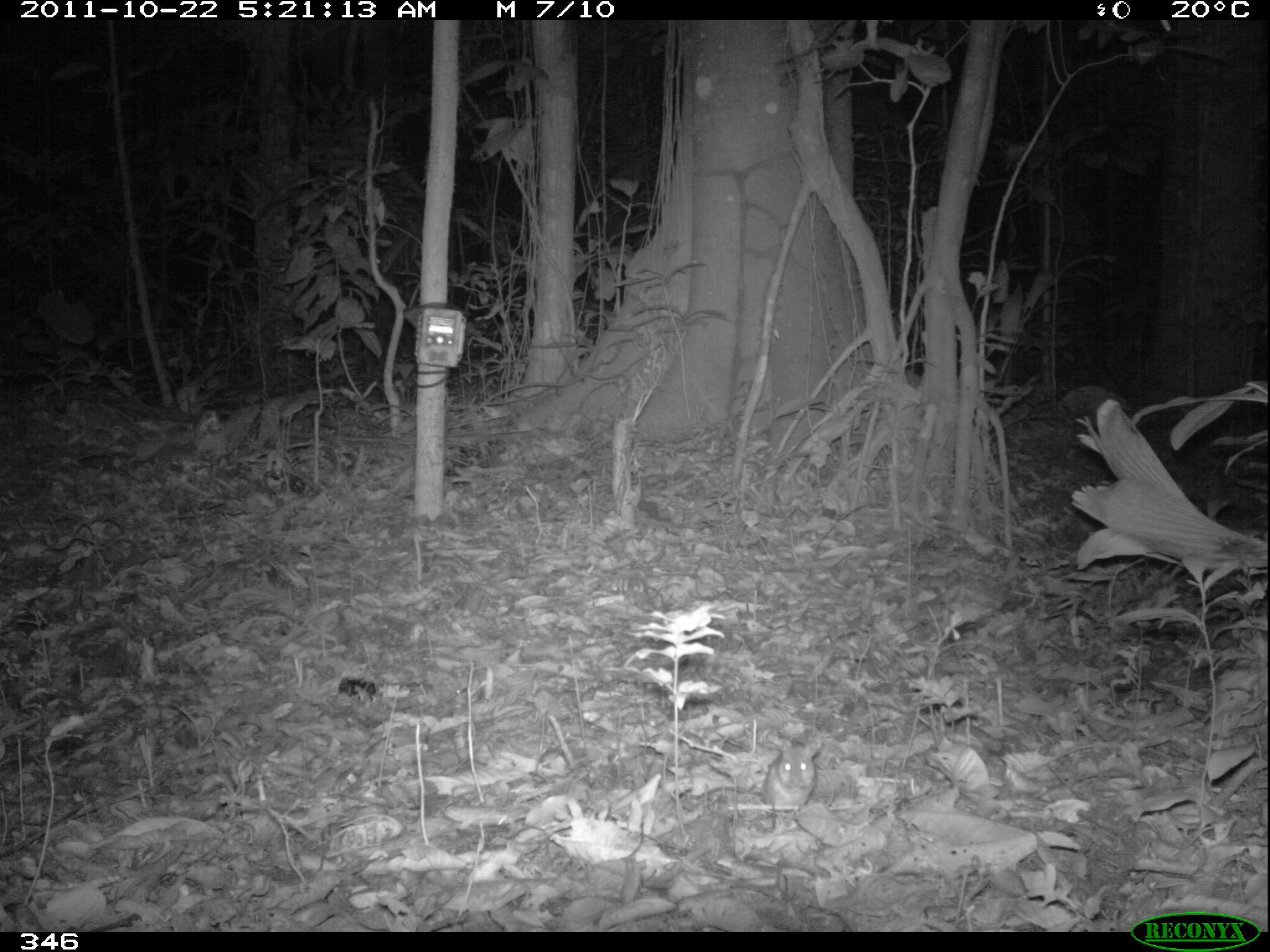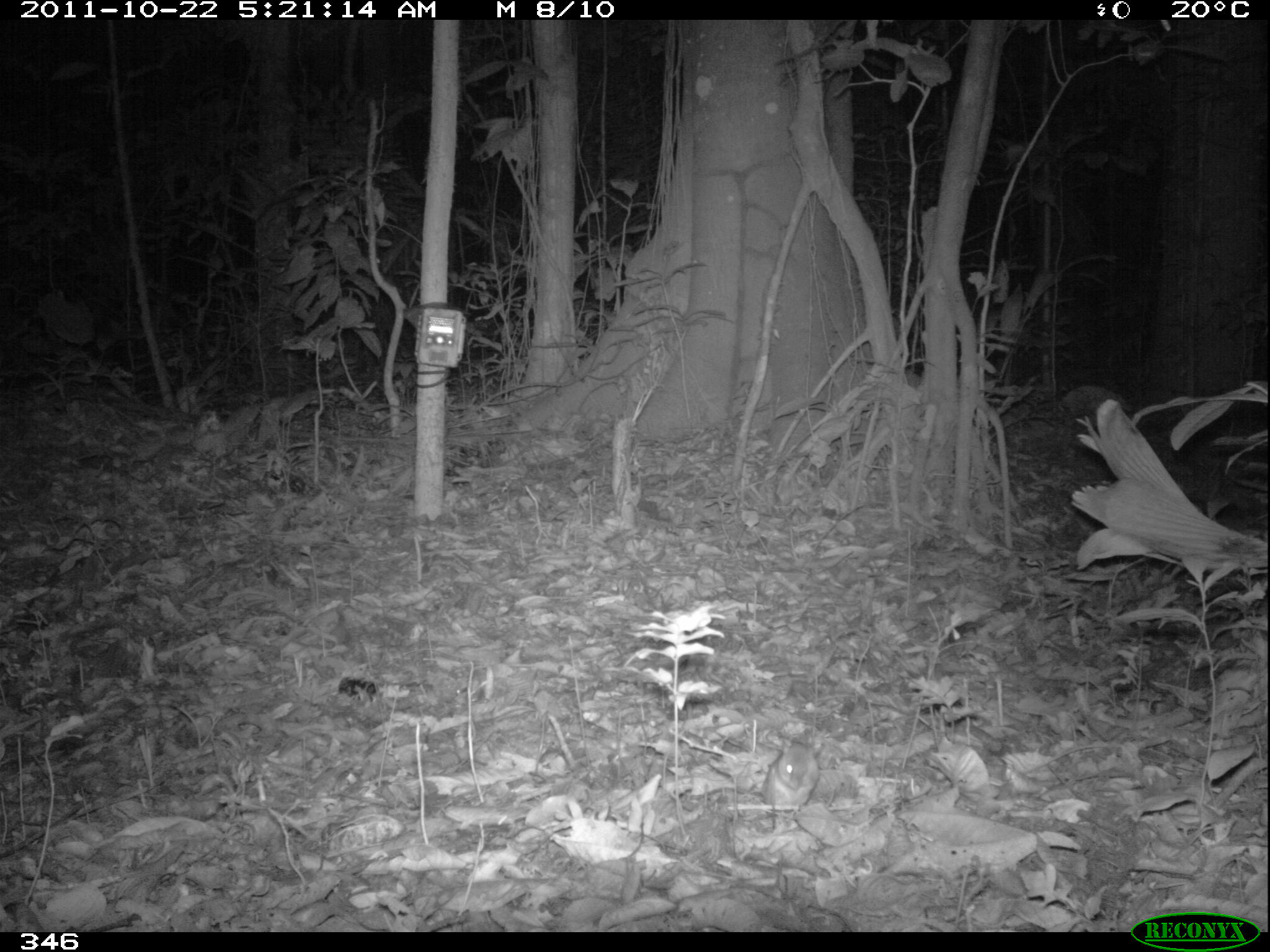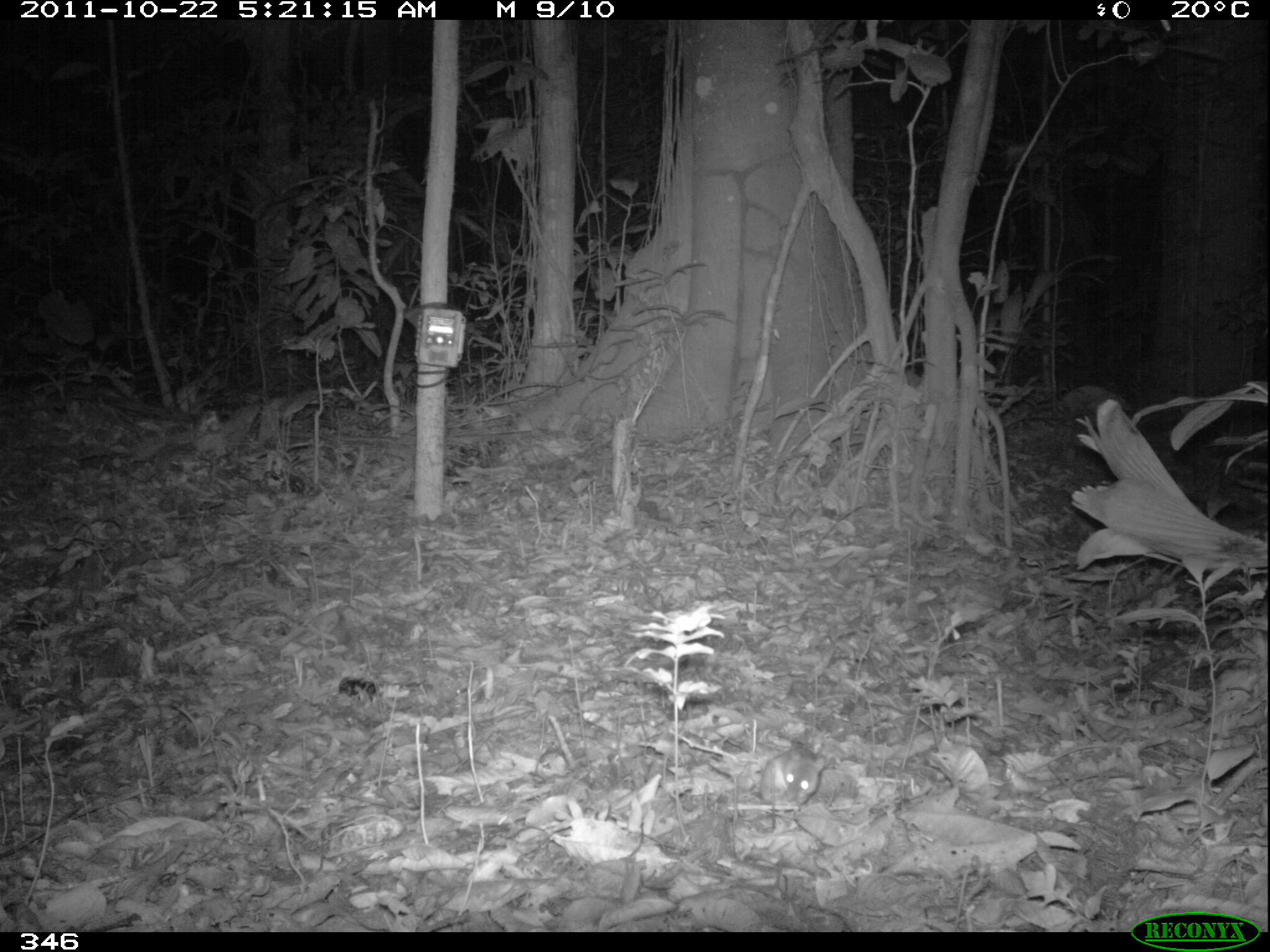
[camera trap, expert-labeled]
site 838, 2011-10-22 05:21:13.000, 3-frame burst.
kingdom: Animalia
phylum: Chordata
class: Mammalia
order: Rodentia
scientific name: Rodentia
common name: rodents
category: unknown rodent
Unknown rodent (rodents) (Rodentia).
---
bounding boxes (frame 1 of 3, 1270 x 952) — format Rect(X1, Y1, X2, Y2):
unknown rodent: Rect(690, 731, 823, 811)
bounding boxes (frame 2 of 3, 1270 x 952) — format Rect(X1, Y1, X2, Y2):
unknown rodent: Rect(758, 736, 825, 822)